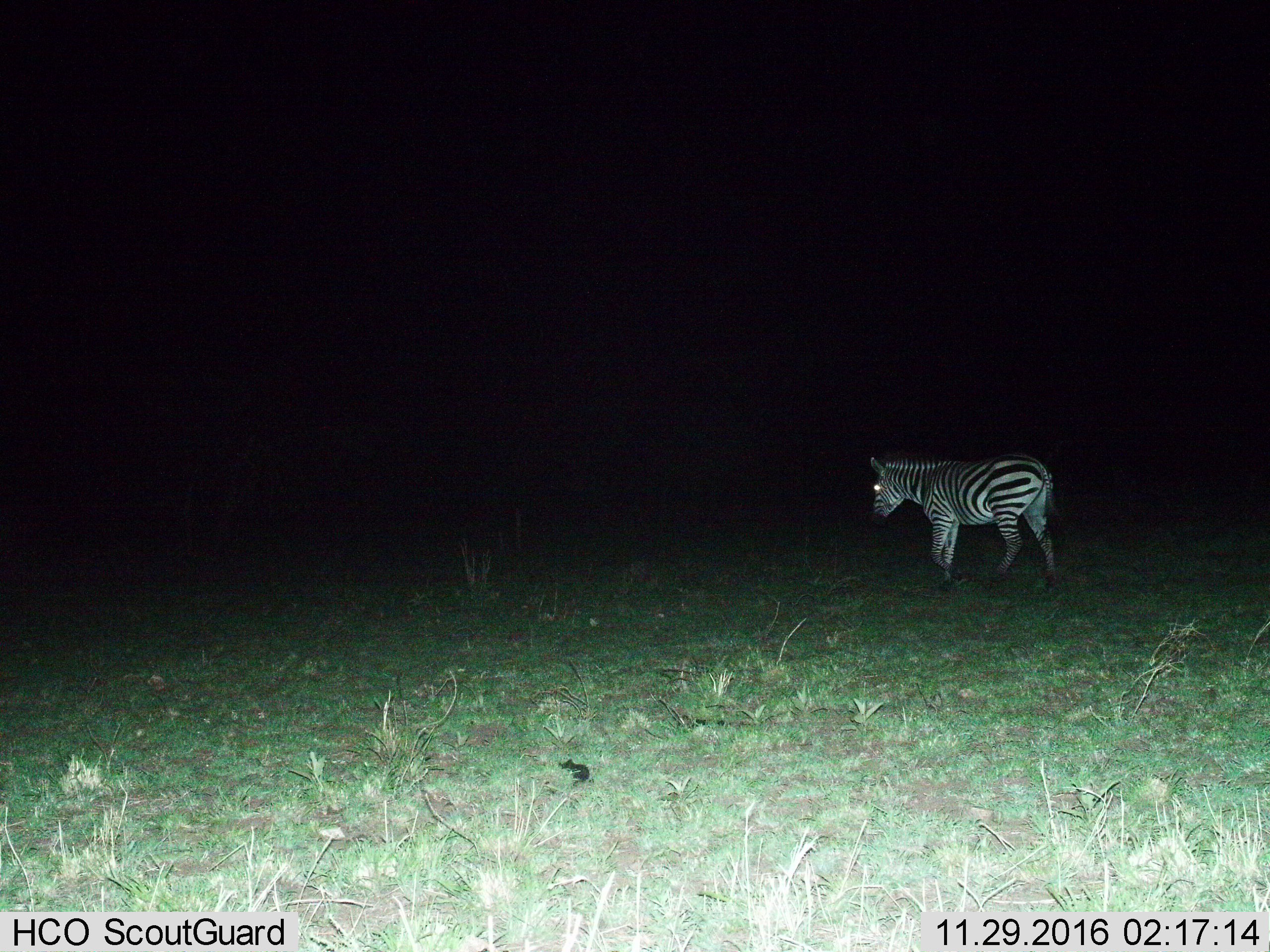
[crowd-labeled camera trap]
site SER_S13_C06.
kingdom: Animalia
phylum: Chordata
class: Mammalia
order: Perissodactyla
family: Equidae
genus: Equus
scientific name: Equus quagga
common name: plains zebra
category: zebraplains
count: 1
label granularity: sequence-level